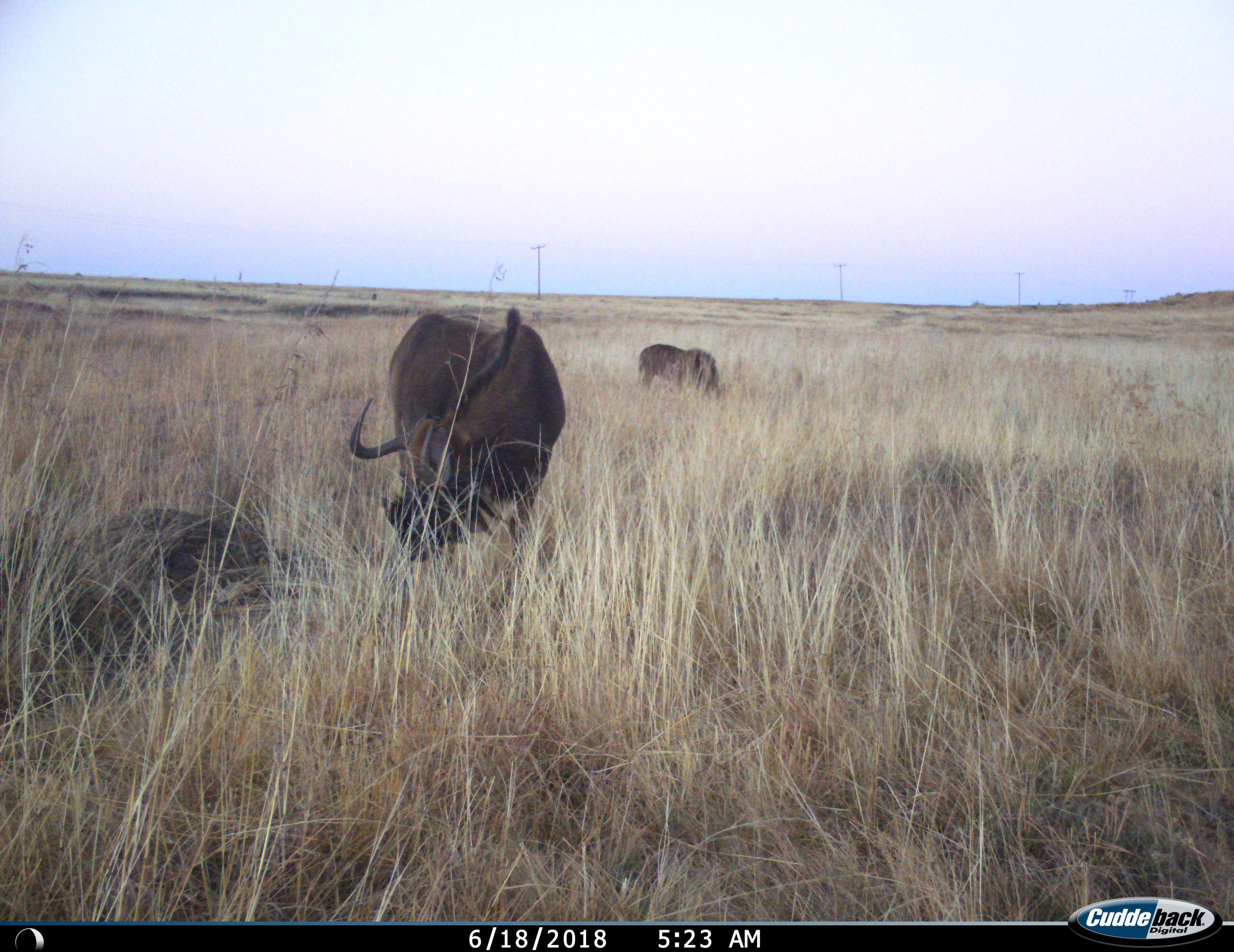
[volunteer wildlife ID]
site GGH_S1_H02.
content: unidentified animal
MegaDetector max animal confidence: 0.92